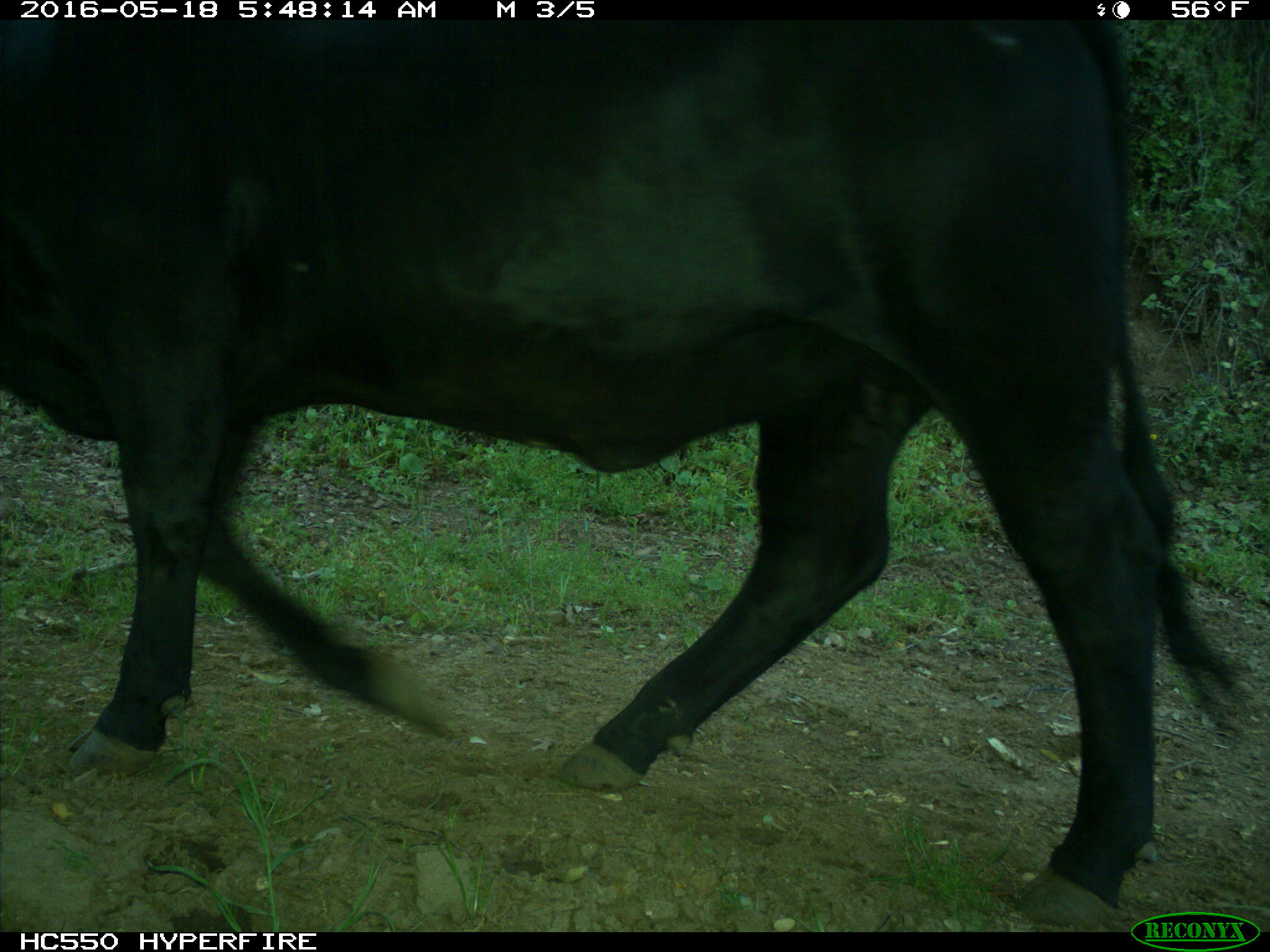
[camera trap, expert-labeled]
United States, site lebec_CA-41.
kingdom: Animalia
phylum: Chordata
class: Mammalia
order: Artiodactyla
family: Bovidae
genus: Bos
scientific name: Bos taurus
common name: domestic cow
Bos taurus (domestic cow).